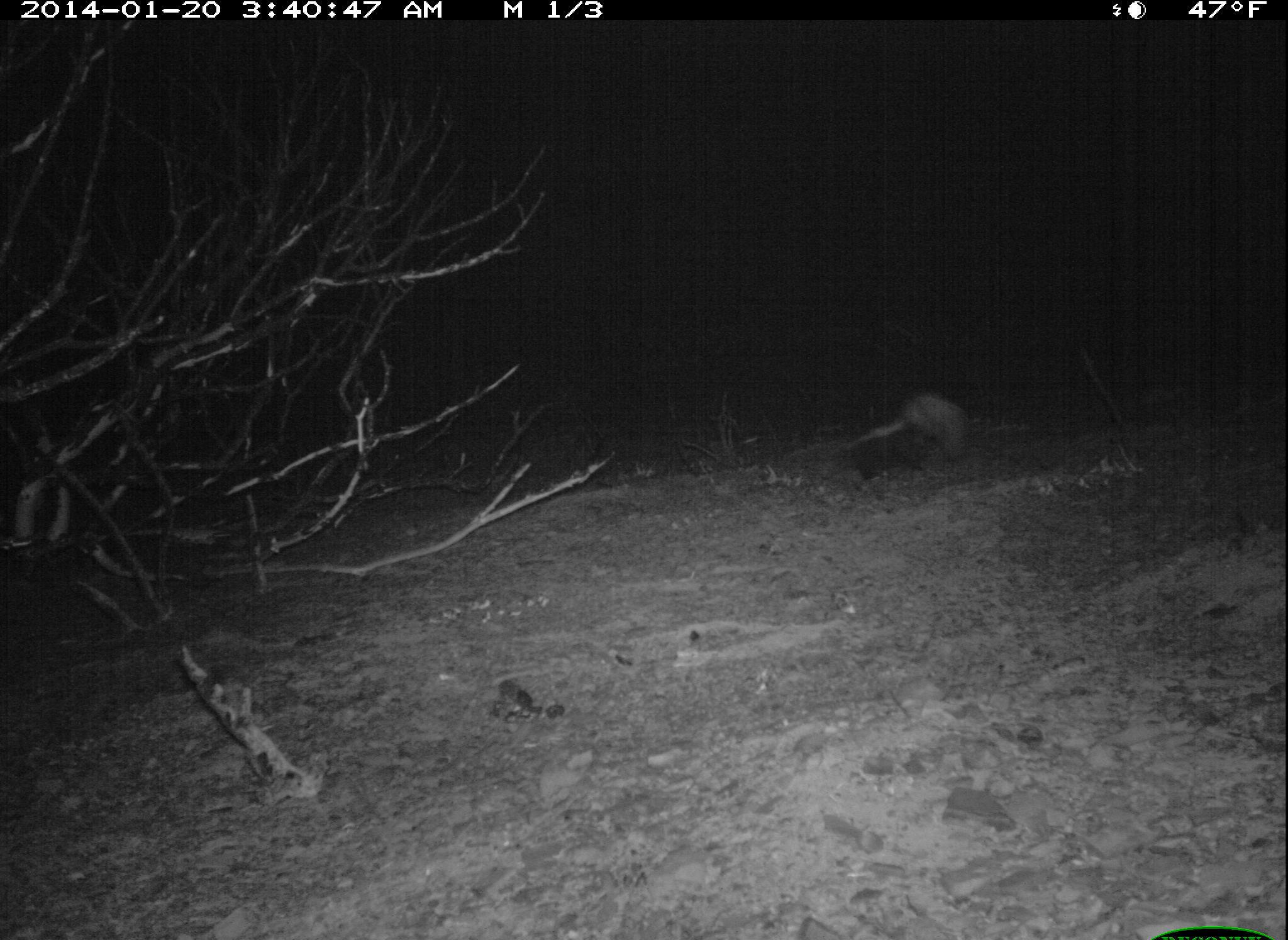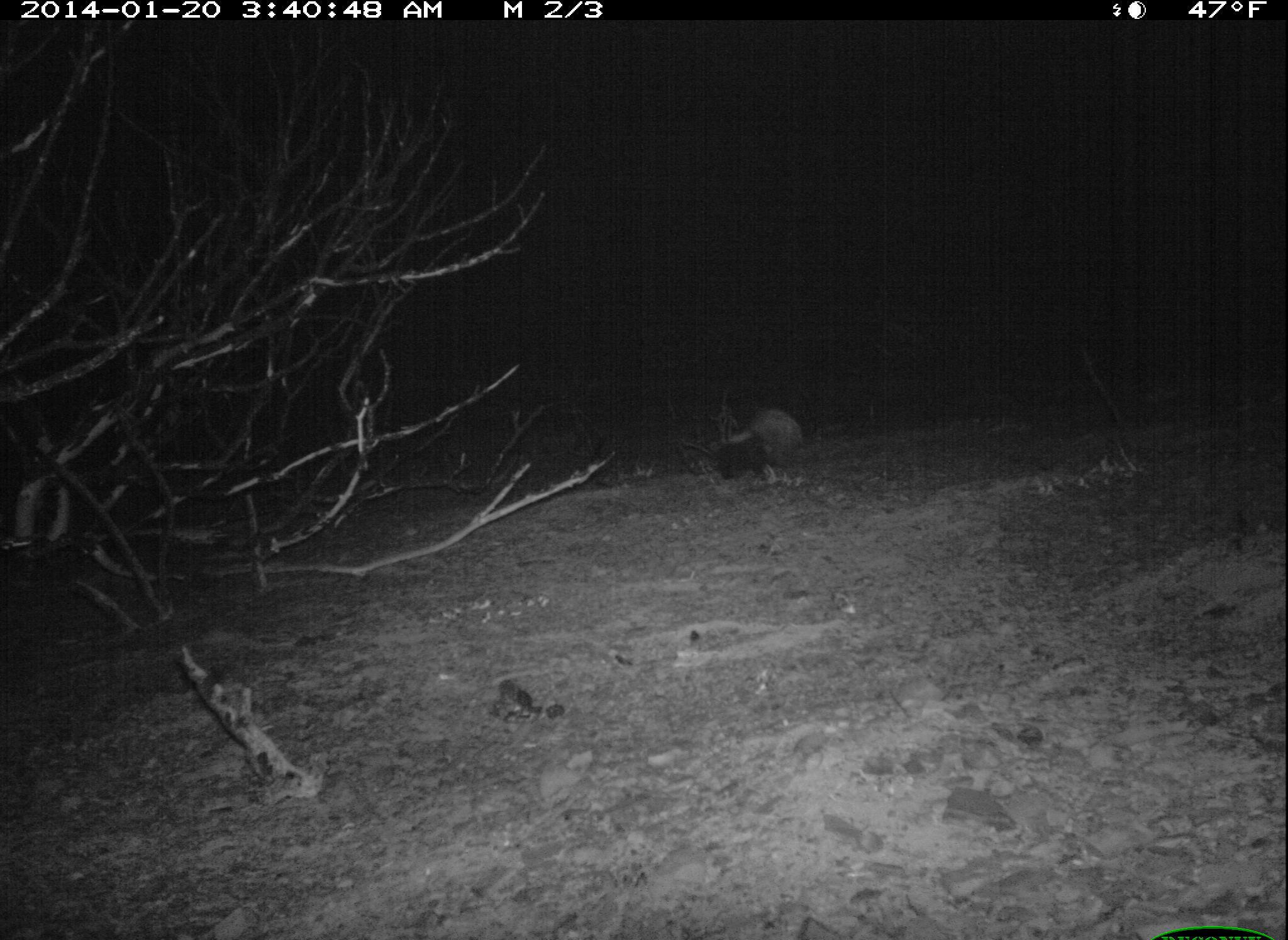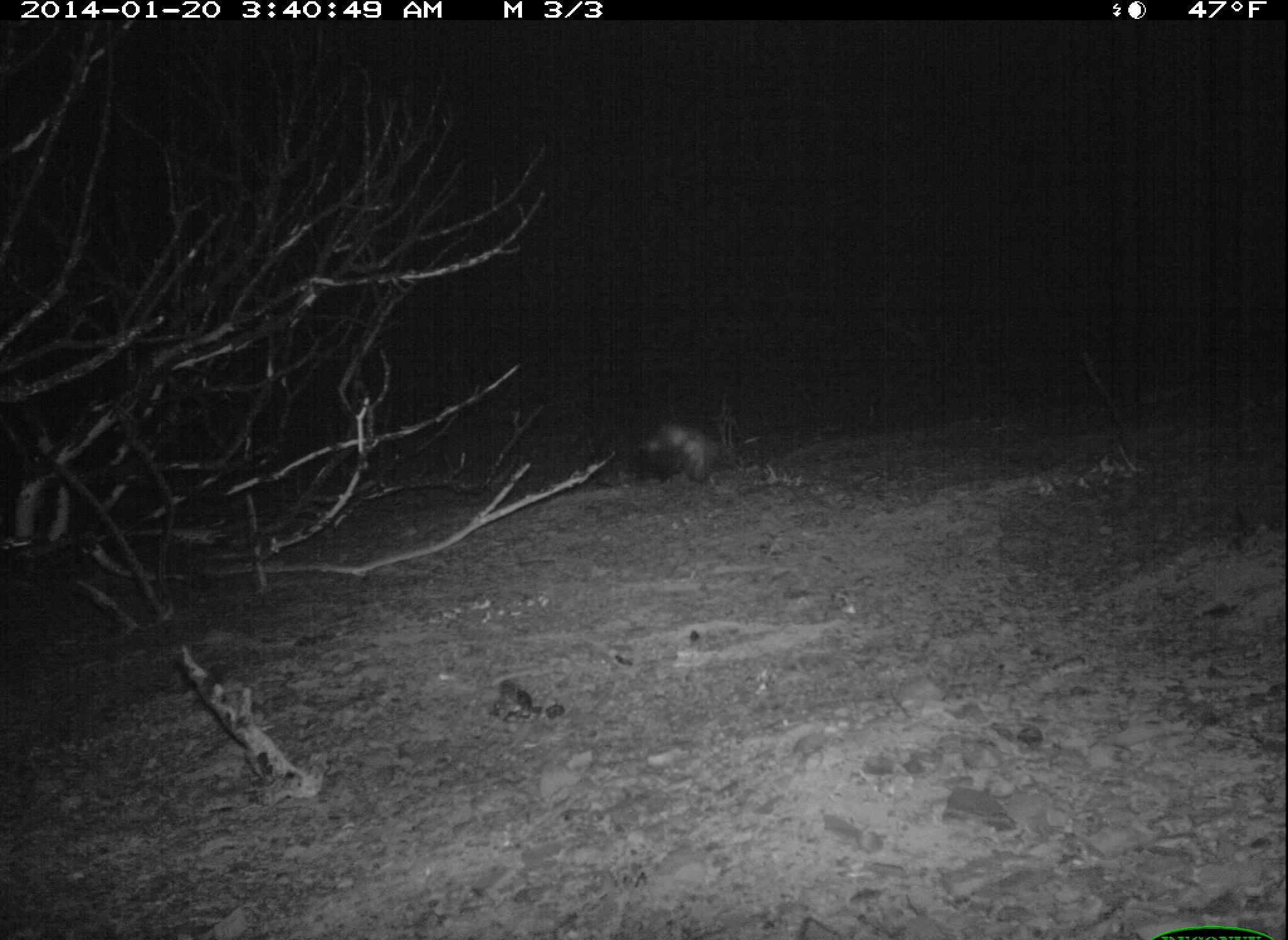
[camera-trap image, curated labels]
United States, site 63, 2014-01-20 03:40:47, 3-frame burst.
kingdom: Animalia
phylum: Chordata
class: Mammalia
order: Carnivora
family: Mephitidae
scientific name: Mephitidae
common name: skunk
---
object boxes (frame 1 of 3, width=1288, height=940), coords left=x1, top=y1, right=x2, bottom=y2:
skunk: left=832, top=390, right=974, bottom=464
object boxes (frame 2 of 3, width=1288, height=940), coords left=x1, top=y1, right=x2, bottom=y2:
skunk: left=709, top=407, right=806, bottom=484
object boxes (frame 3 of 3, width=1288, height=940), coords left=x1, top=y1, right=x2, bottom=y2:
skunk: left=628, top=421, right=765, bottom=485